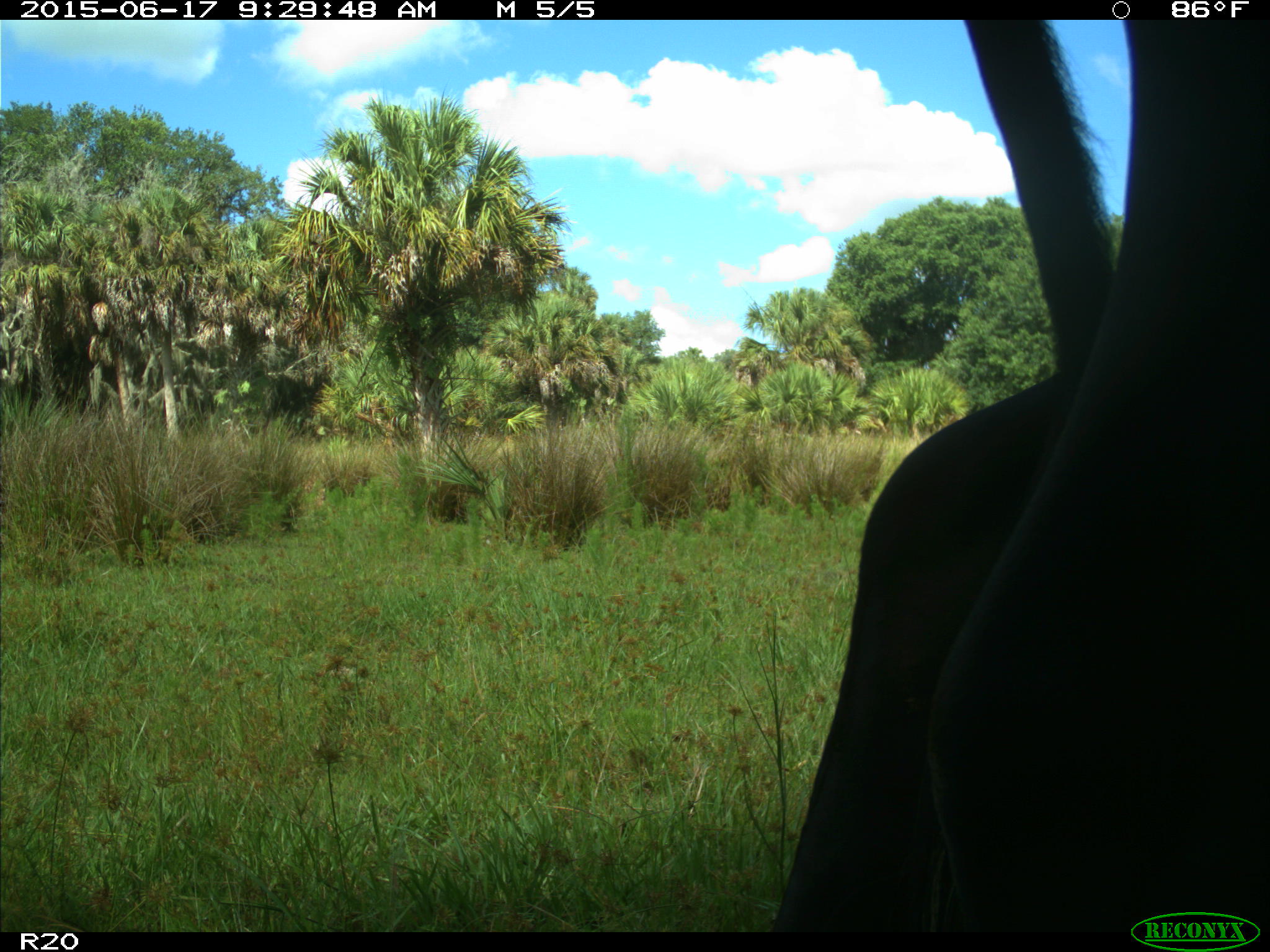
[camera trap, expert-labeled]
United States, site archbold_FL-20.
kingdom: Animalia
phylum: Chordata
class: Mammalia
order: Artiodactyla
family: Bovidae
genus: Bos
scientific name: Bos taurus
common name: domestic cow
Bos taurus (domestic cow).